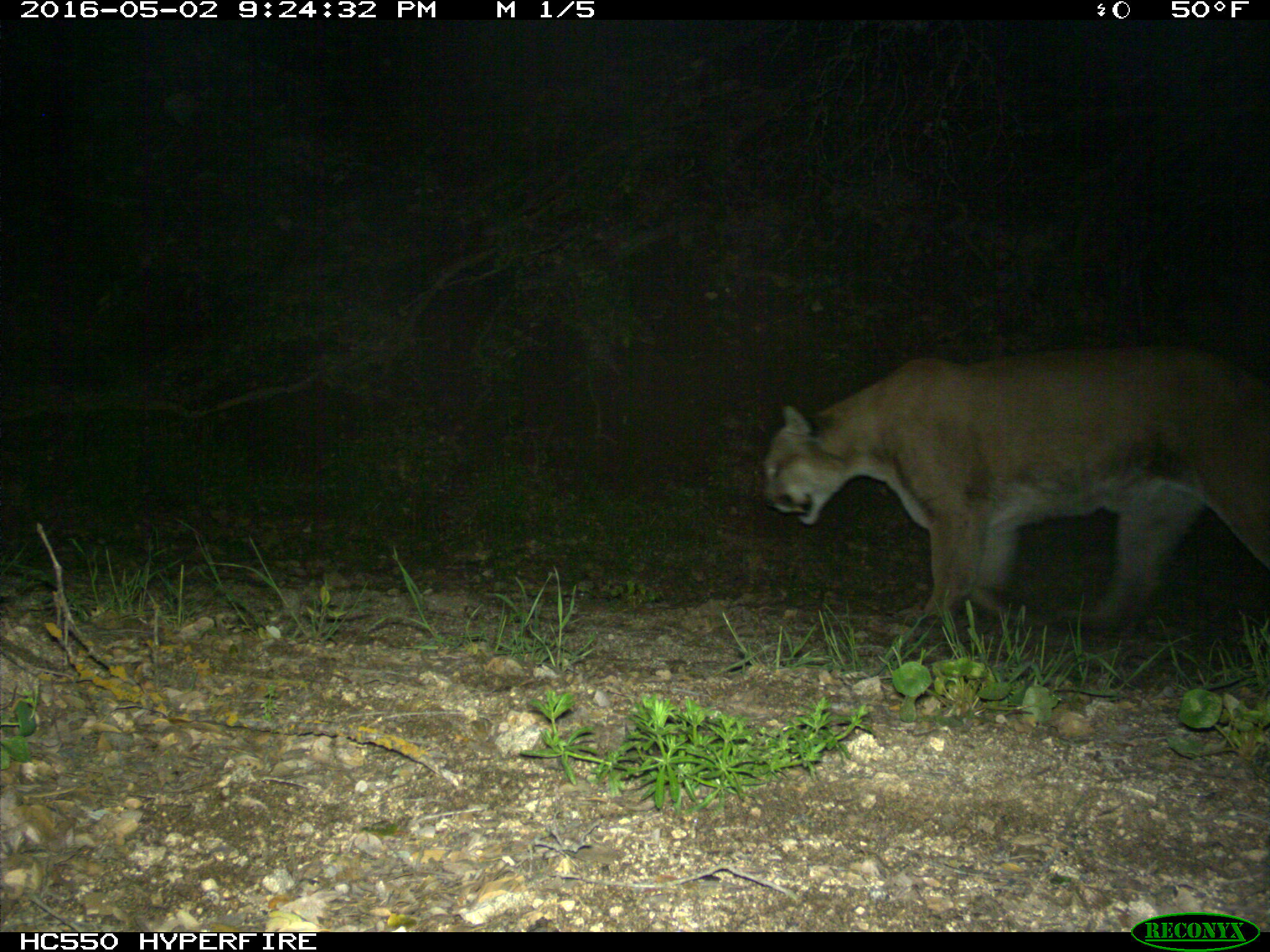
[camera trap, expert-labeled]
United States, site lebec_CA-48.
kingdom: Animalia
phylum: Chordata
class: Mammalia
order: Carnivora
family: Felidae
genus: Puma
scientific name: Puma concolor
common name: mountain lion